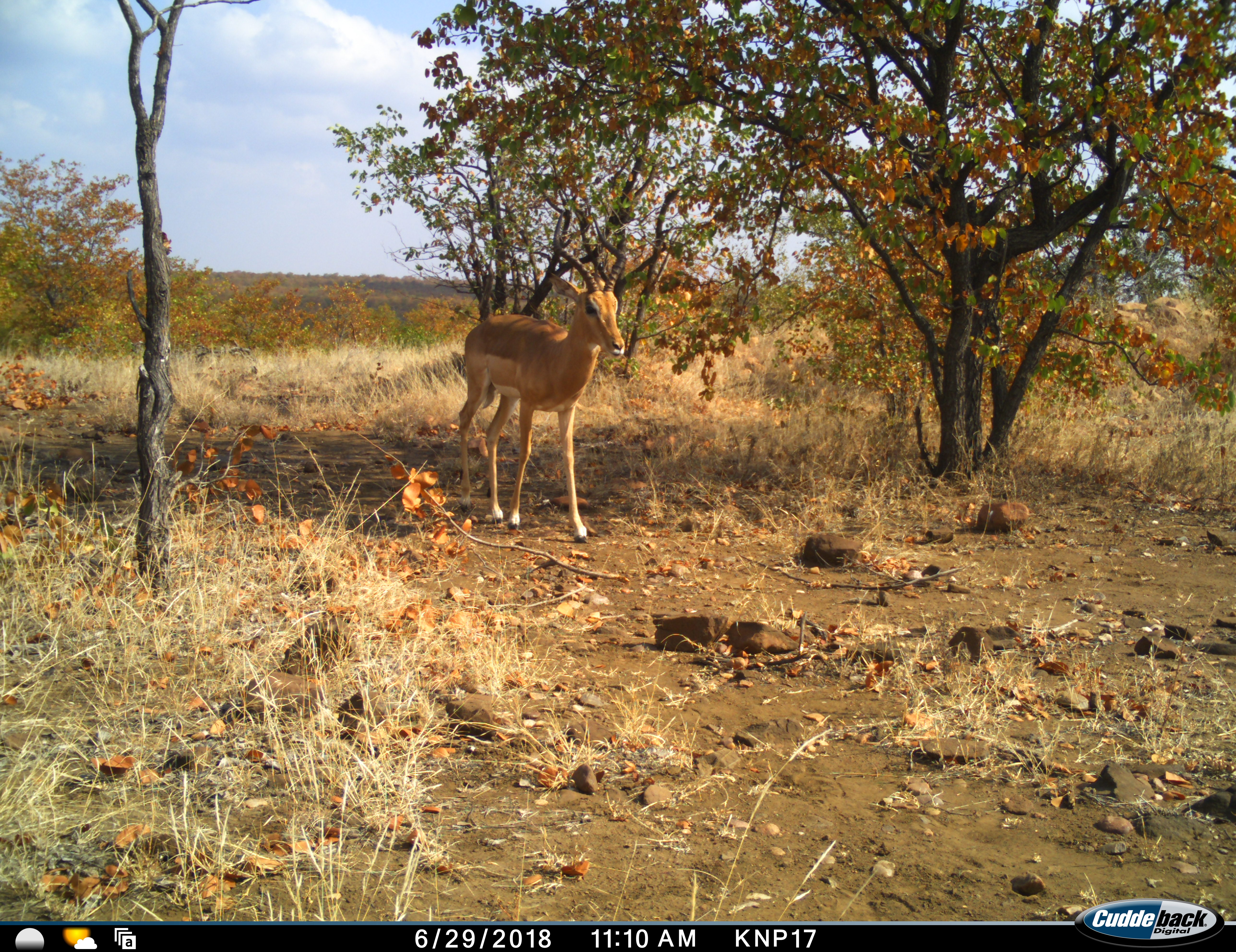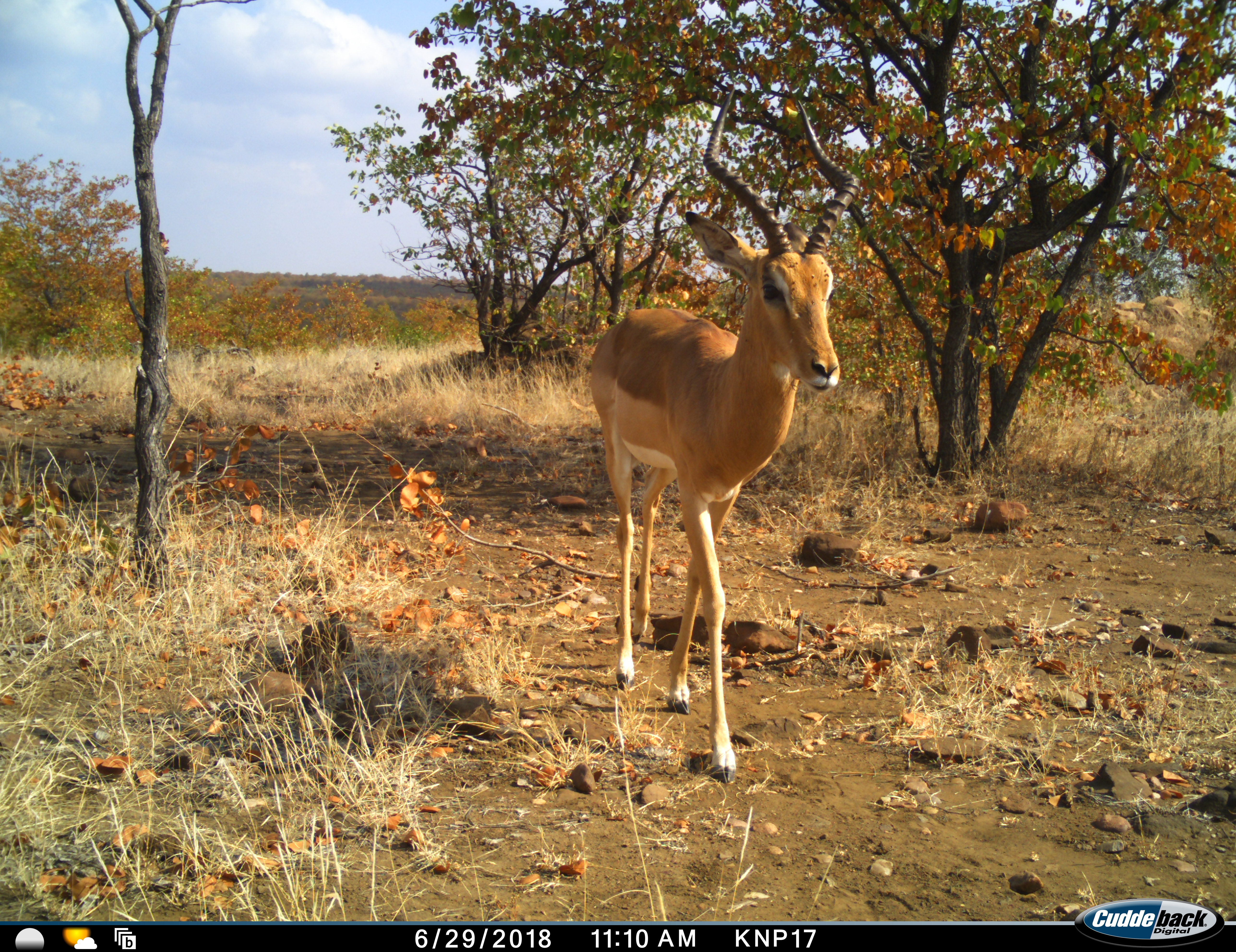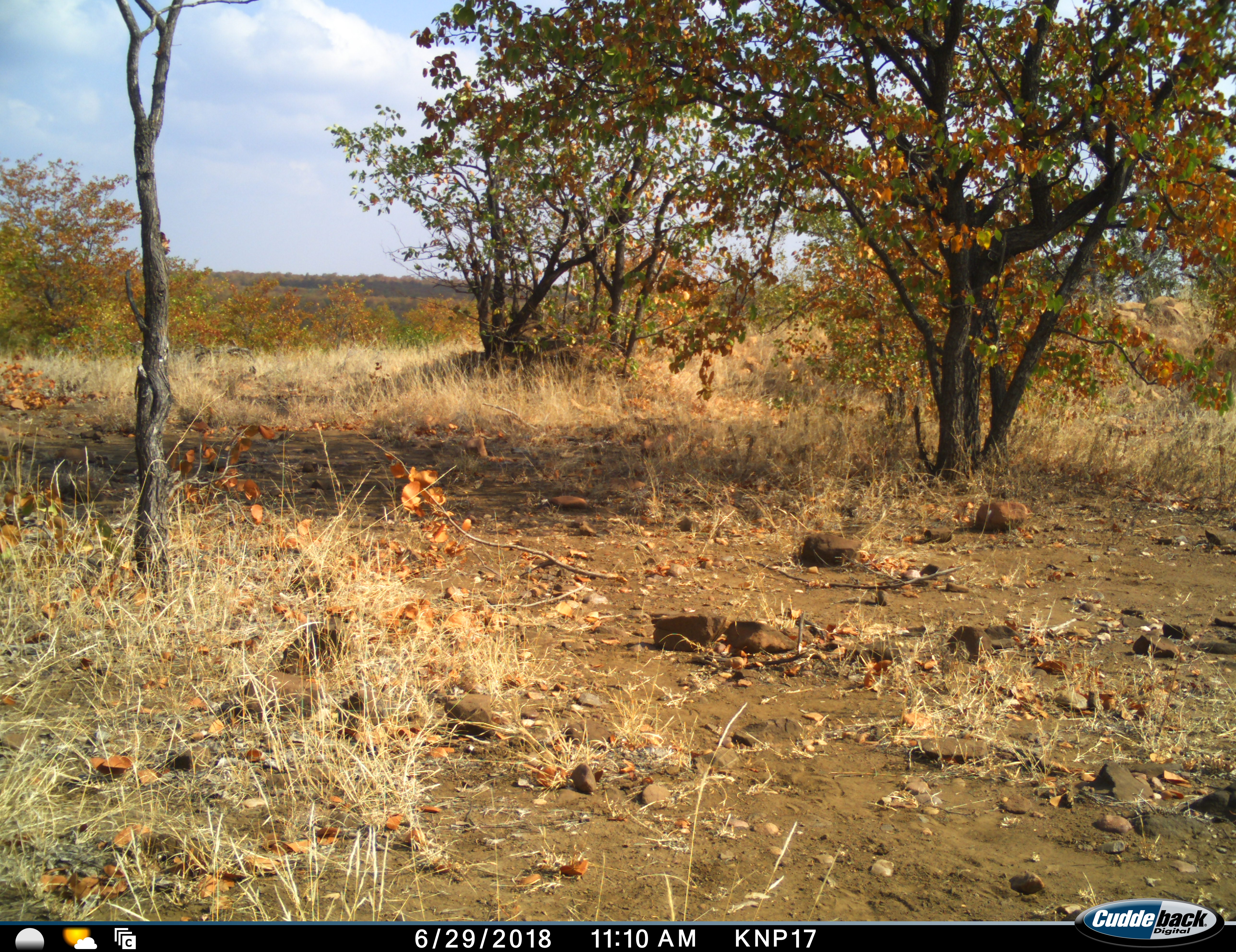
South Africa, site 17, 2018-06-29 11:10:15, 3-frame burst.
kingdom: Animalia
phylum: Chordata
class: Mammalia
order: Artiodactyla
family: Bovidae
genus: Aepyceros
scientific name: Aepyceros melampus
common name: impala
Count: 1.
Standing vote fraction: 0%.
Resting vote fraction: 0%.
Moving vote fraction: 100%.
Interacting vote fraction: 0%.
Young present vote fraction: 0%.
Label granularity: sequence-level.